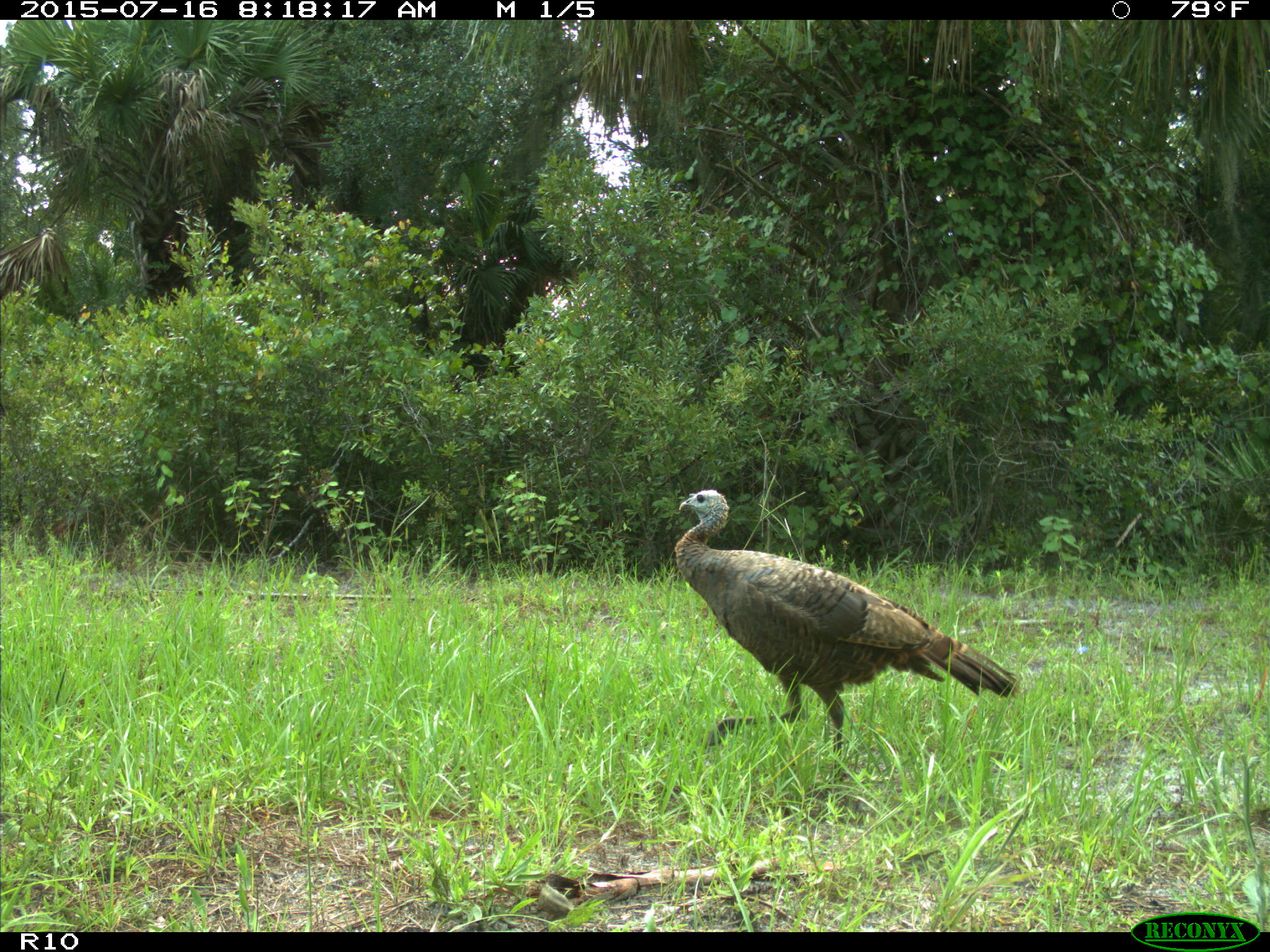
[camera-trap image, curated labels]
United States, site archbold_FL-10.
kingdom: Animalia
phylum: Chordata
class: Aves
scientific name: Aves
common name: birds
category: unidentified bird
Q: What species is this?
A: Unidentified bird (birds) (Aves).